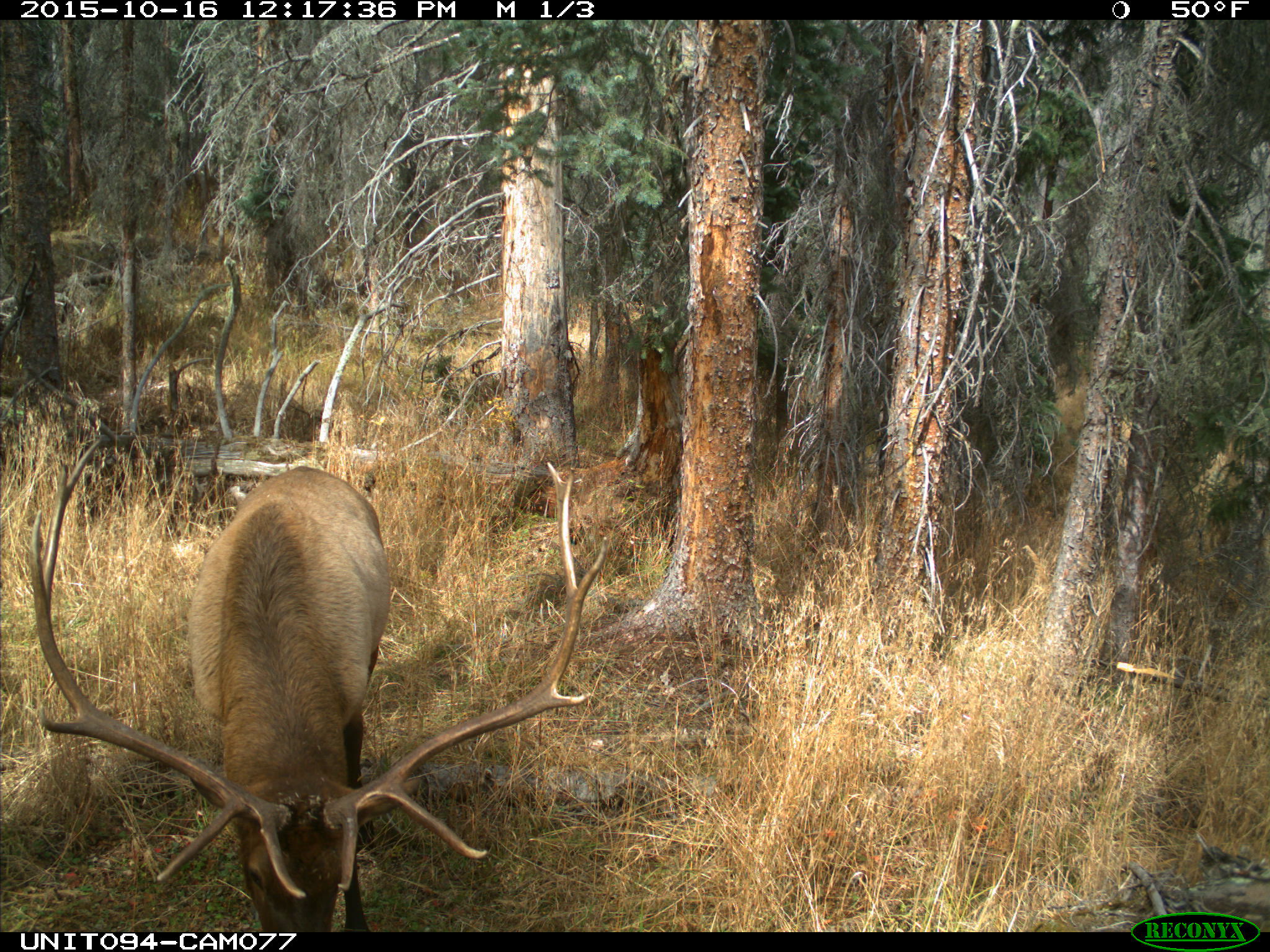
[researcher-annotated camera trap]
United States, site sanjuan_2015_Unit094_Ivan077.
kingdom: Animalia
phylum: Chordata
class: Mammalia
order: Artiodactyla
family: Cervidae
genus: Cervus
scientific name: Cervus elaphus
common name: red deer